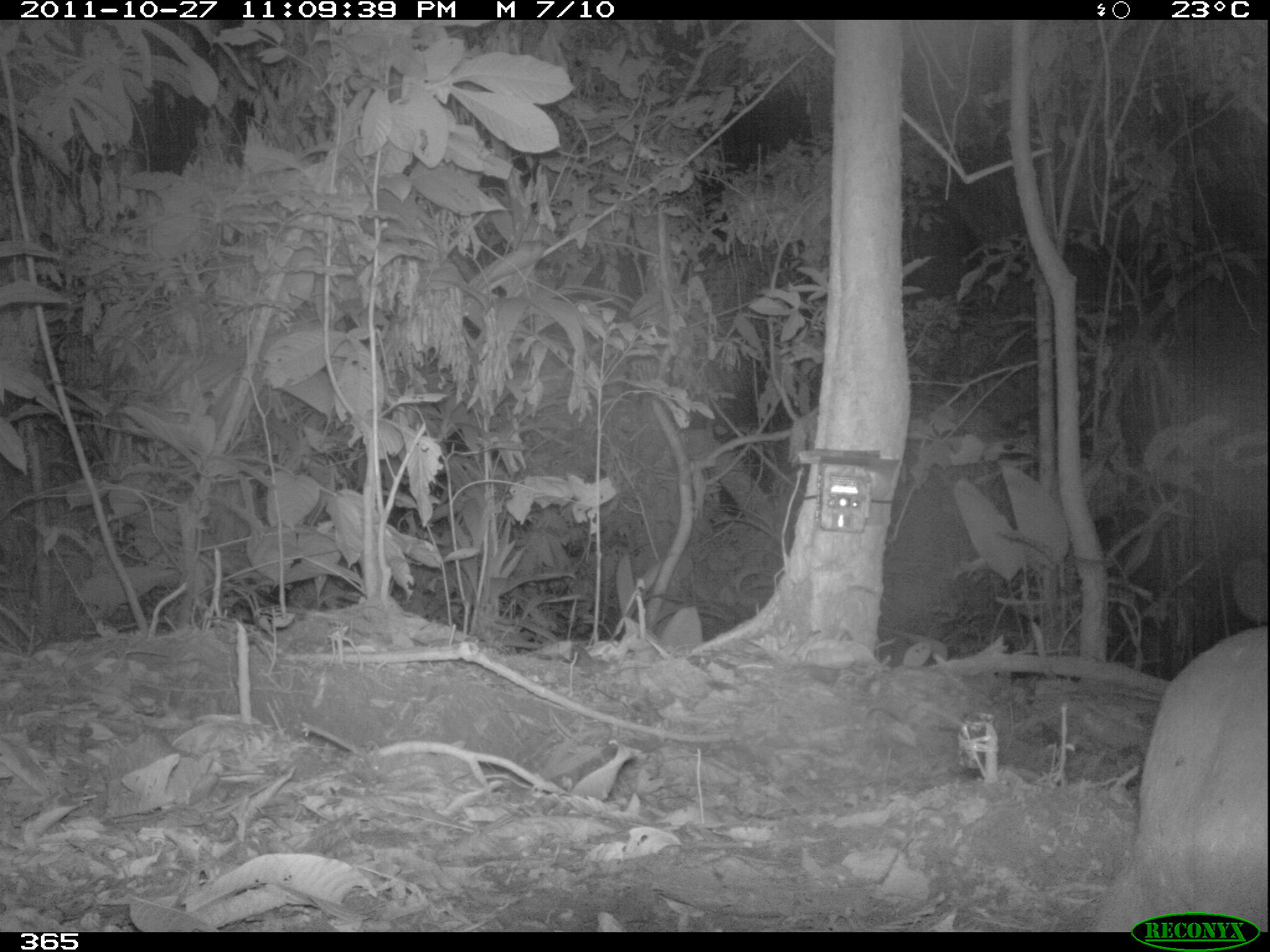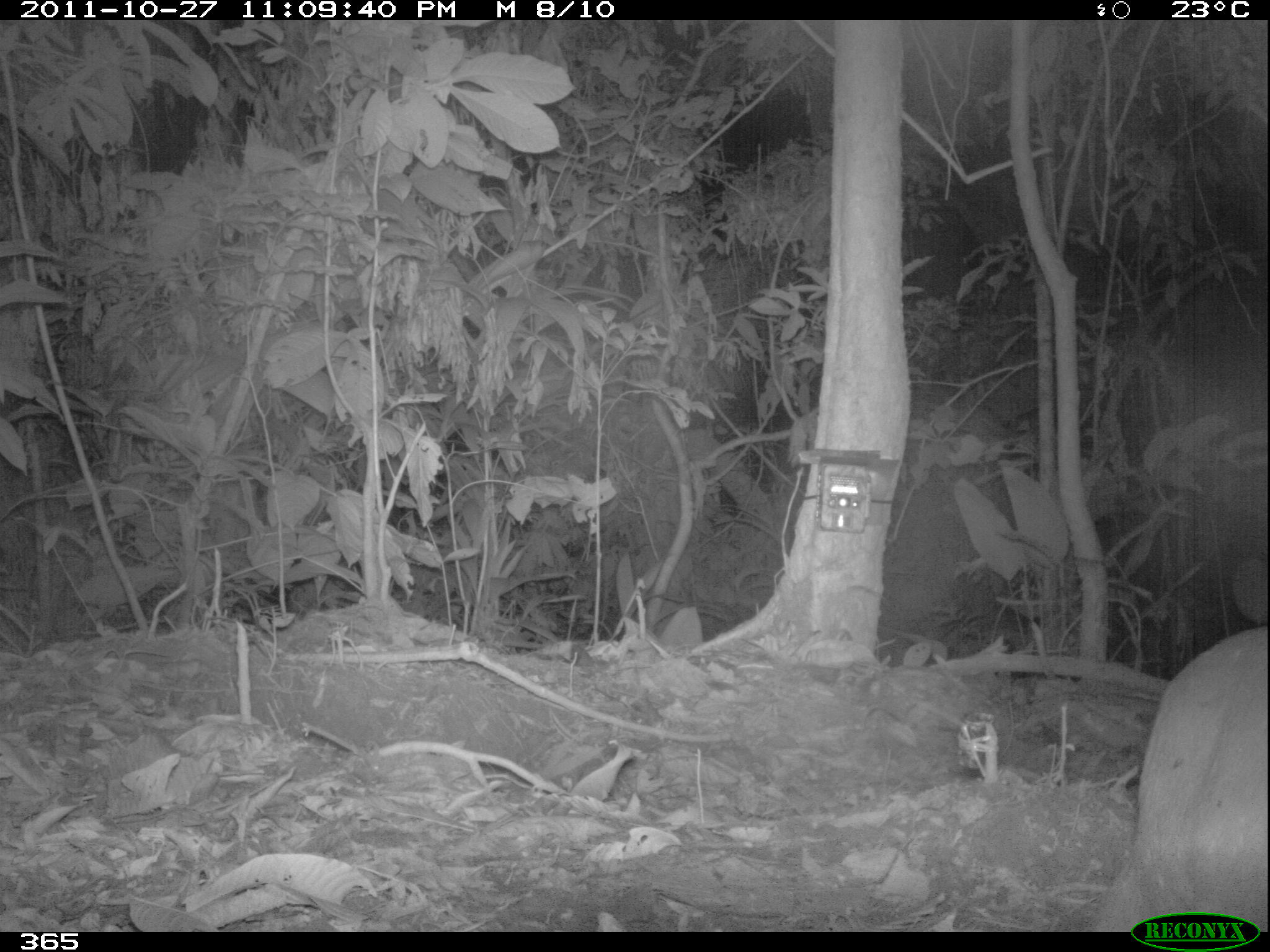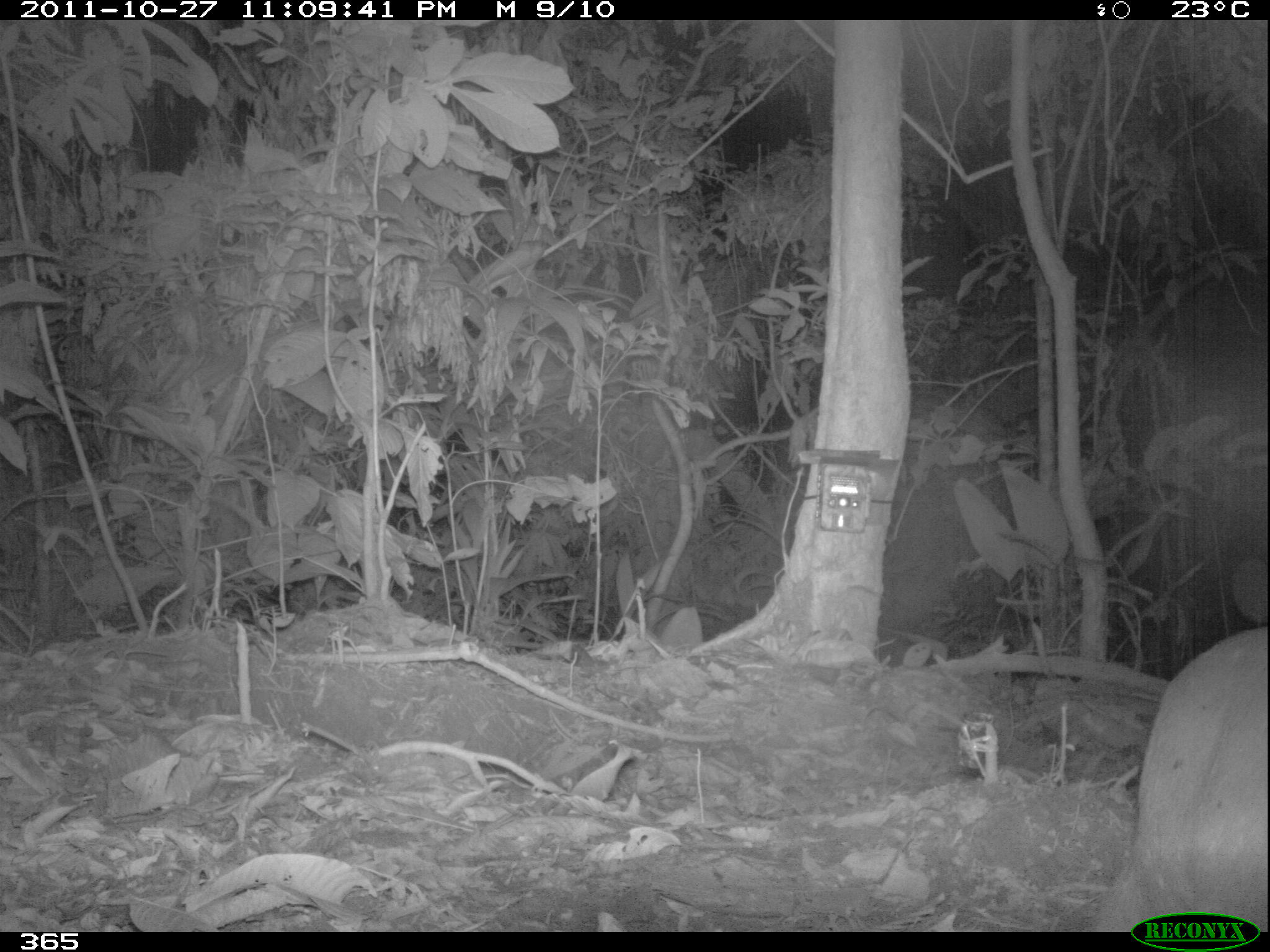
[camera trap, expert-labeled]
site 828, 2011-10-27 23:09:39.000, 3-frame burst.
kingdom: Animalia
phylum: Chordata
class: Mammalia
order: Rodentia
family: Cuniculidae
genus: Cuniculus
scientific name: Cuniculus paca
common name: spotted paca